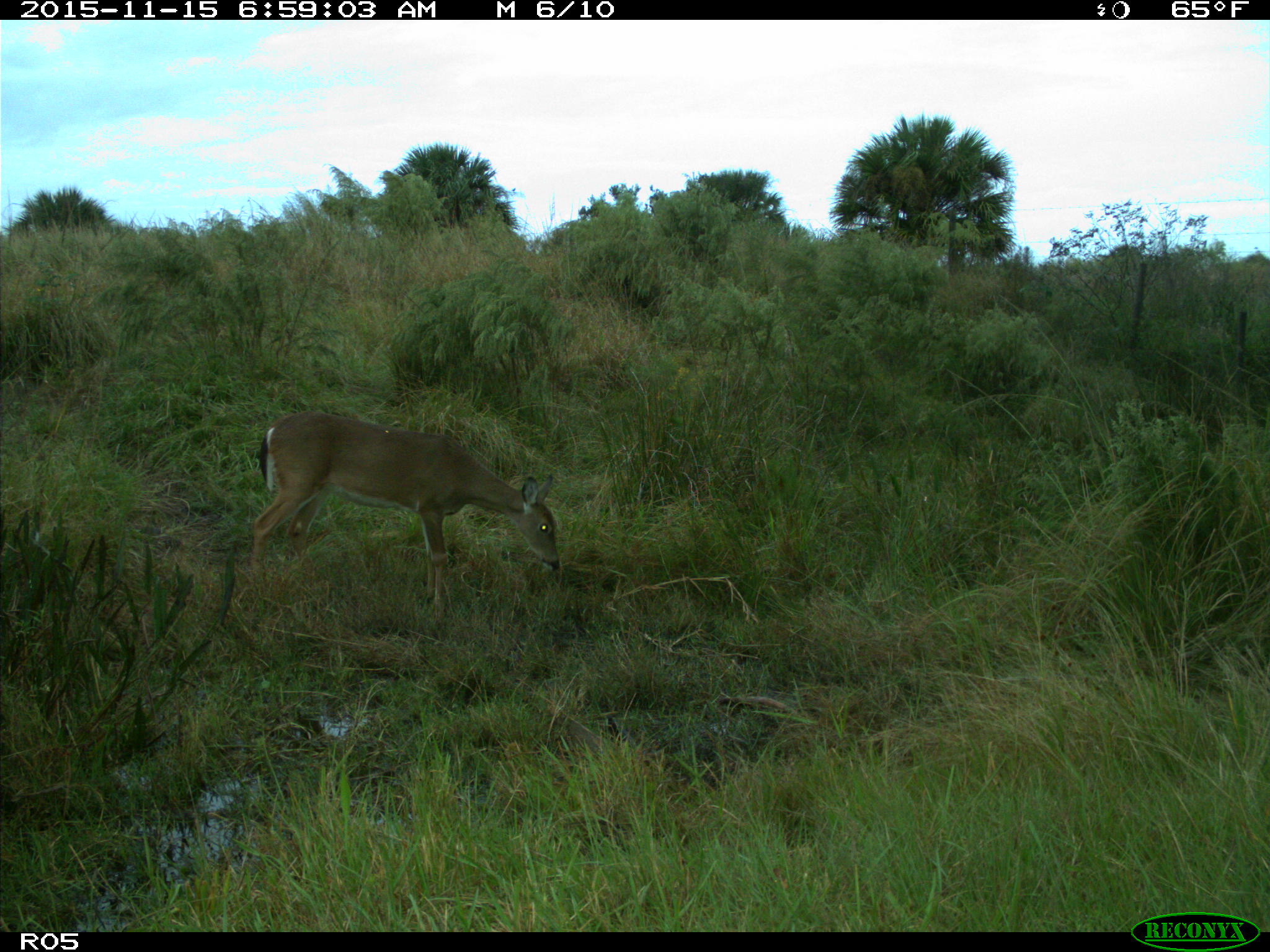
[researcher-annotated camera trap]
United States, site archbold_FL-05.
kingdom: Animalia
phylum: Chordata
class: Mammalia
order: Artiodactyla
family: Cervidae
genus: Odocoileus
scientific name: Odocoileus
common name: deer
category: unidentified deer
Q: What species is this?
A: Unidentified deer (deer) (Odocoileus).